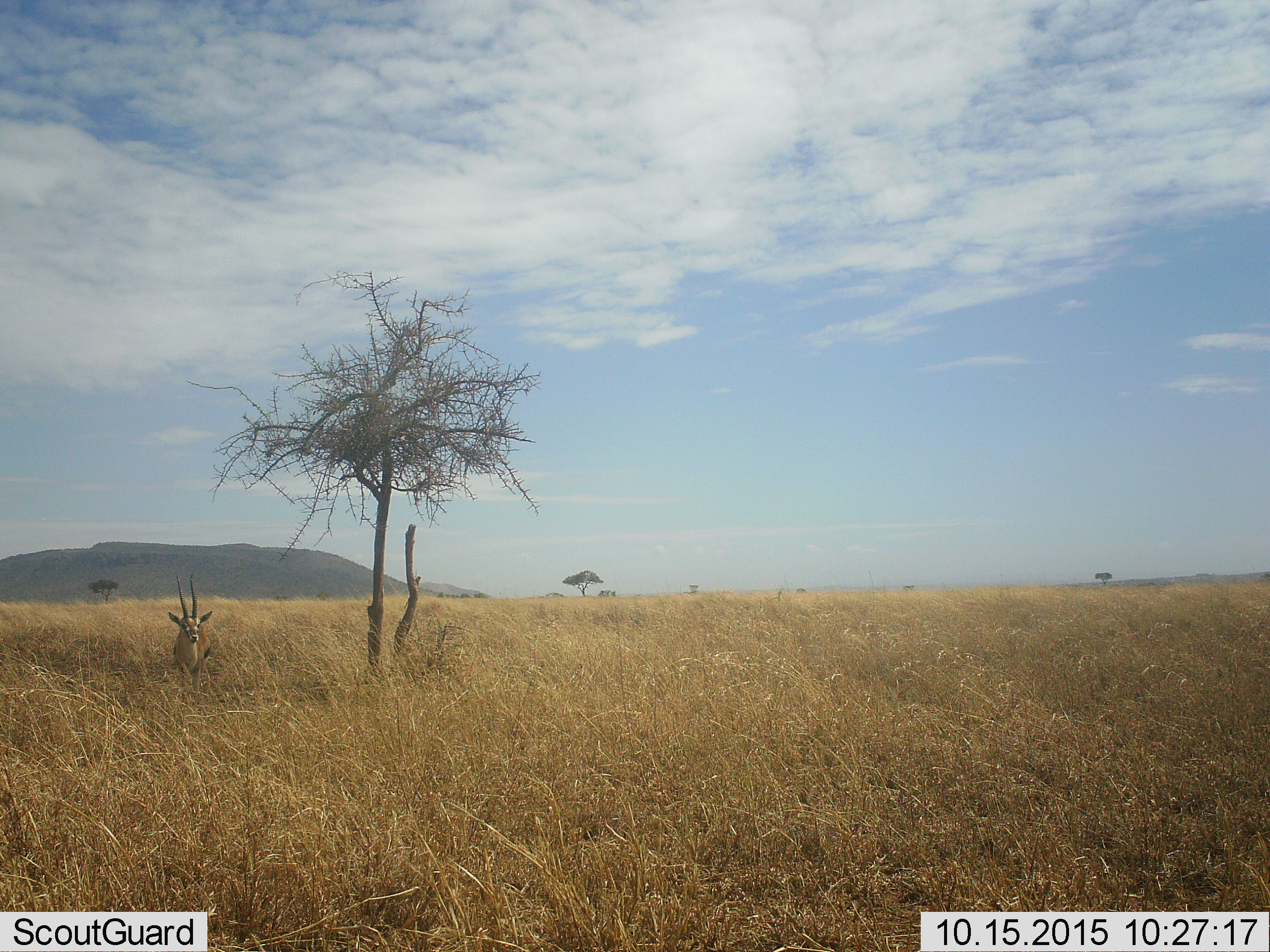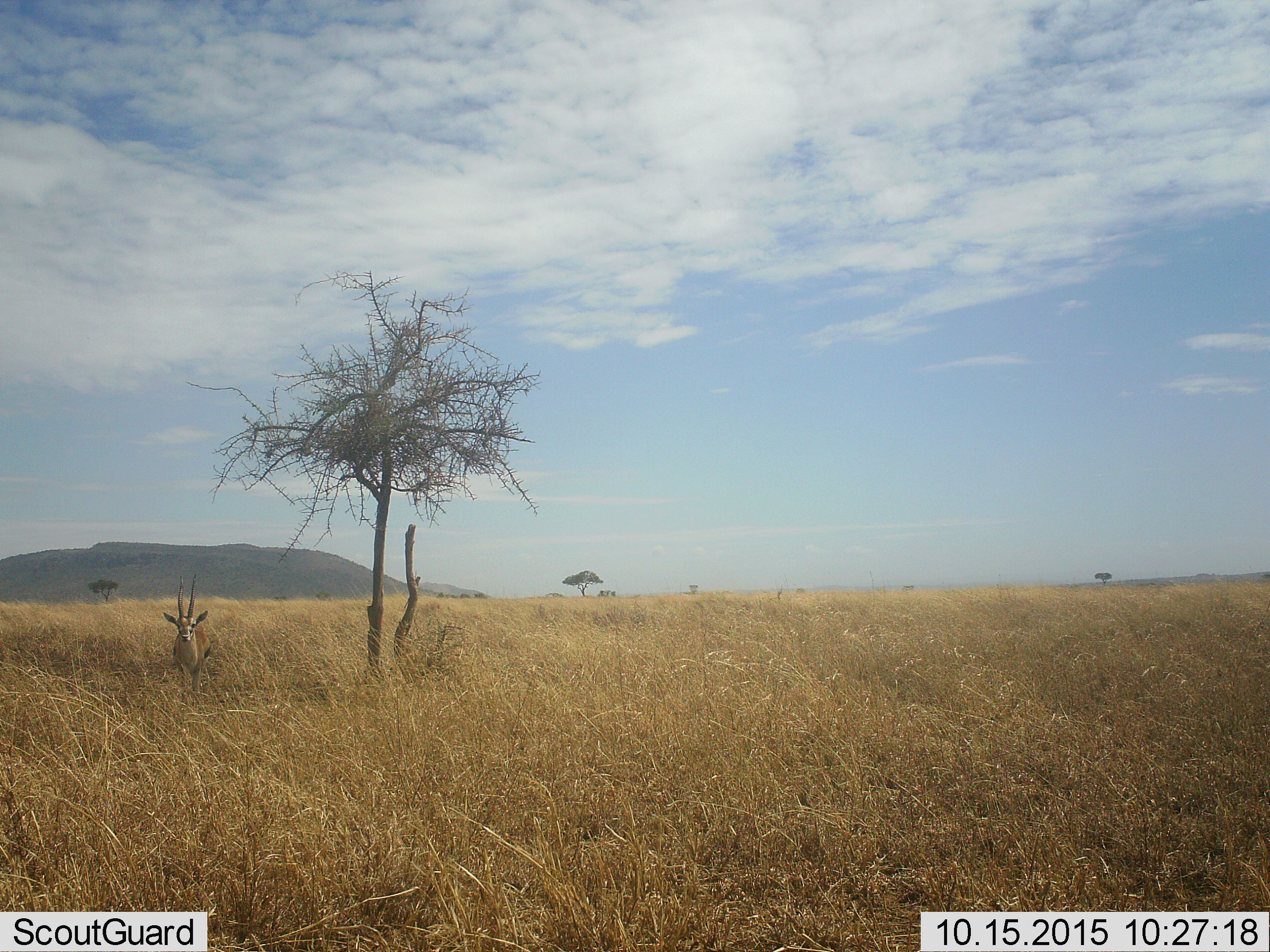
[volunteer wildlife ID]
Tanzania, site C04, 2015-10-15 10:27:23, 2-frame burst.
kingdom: Animalia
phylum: Chordata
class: Mammalia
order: Artiodactyla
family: Bovidae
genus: Eudorcas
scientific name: Eudorcas thomsonii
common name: thomson's gazelle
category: gazellethomsons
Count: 1.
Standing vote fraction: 100%.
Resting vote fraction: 0%.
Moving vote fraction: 0%.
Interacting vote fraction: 0%.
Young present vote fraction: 0%.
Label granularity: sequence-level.